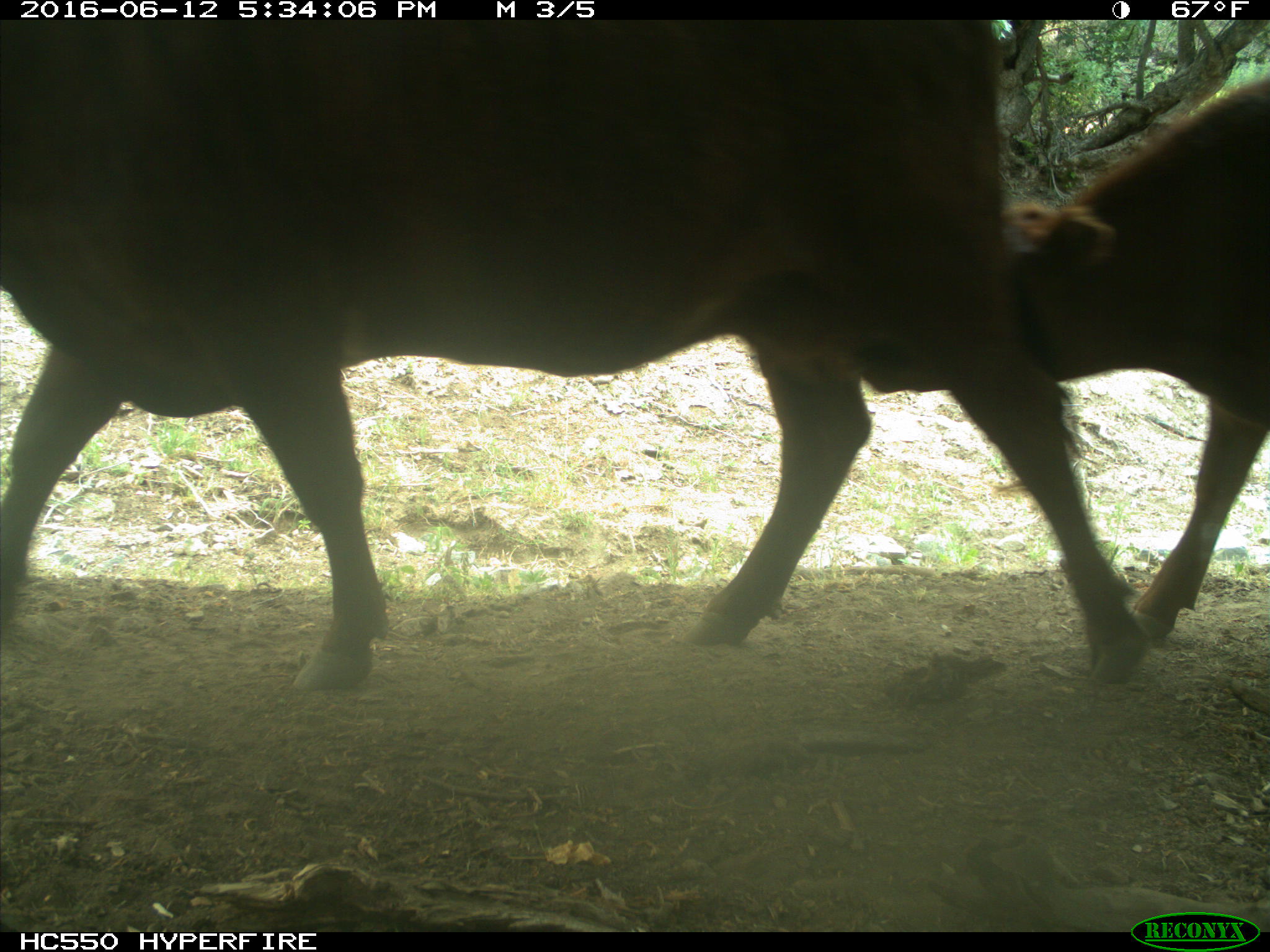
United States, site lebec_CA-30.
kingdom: Animalia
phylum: Chordata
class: Mammalia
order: Artiodactyla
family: Bovidae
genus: Bos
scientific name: Bos taurus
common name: domestic cow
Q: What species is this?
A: Bos taurus (domestic cow).